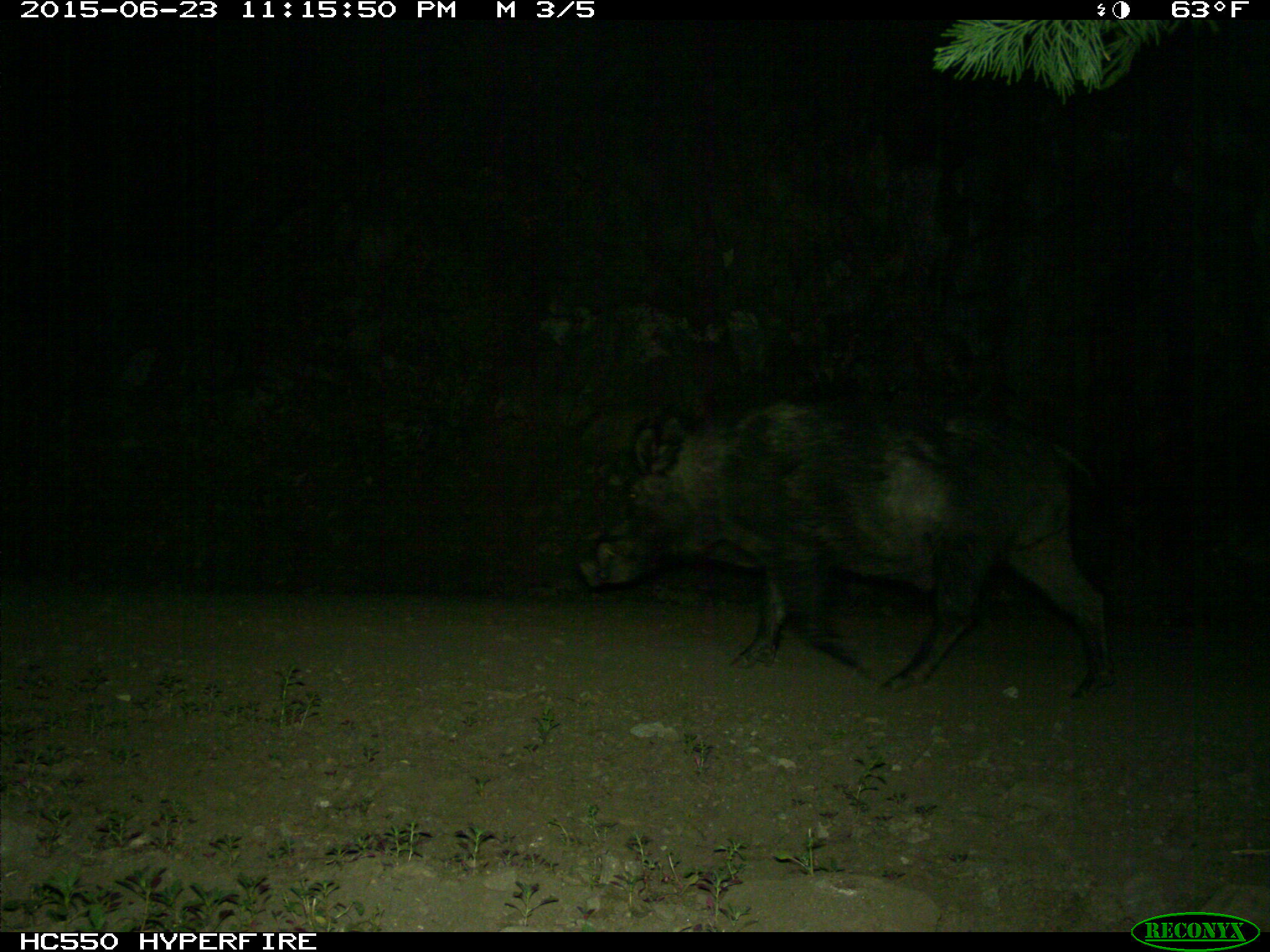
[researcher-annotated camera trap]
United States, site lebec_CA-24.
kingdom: Animalia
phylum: Chordata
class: Mammalia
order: Artiodactyla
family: Suidae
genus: Sus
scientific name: Sus scrofa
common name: wild boar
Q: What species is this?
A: Sus scrofa (wild boar).